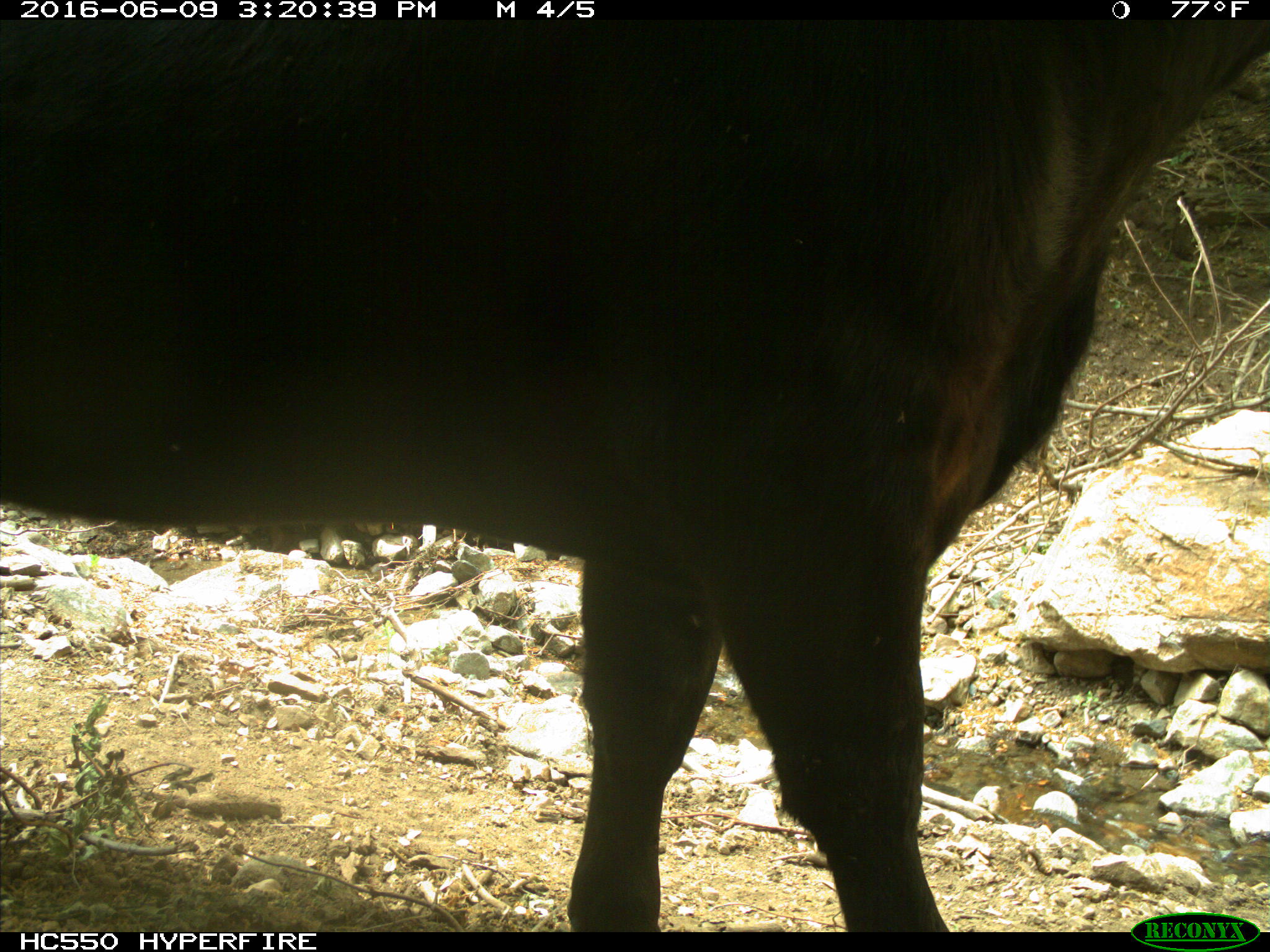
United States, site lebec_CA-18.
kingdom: Animalia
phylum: Chordata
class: Mammalia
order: Artiodactyla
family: Bovidae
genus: Bos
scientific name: Bos taurus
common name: domestic cow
Bos taurus (domestic cow).